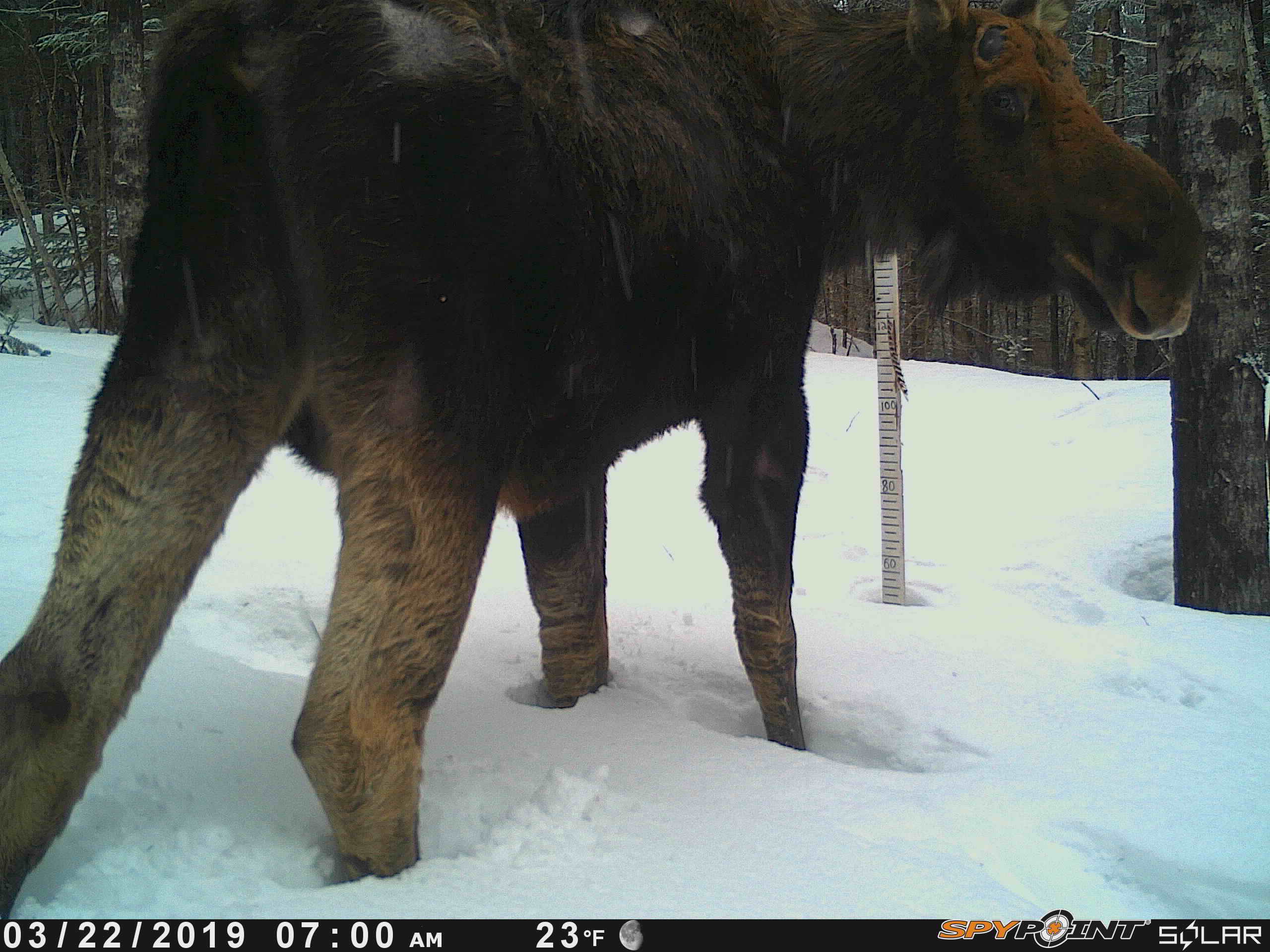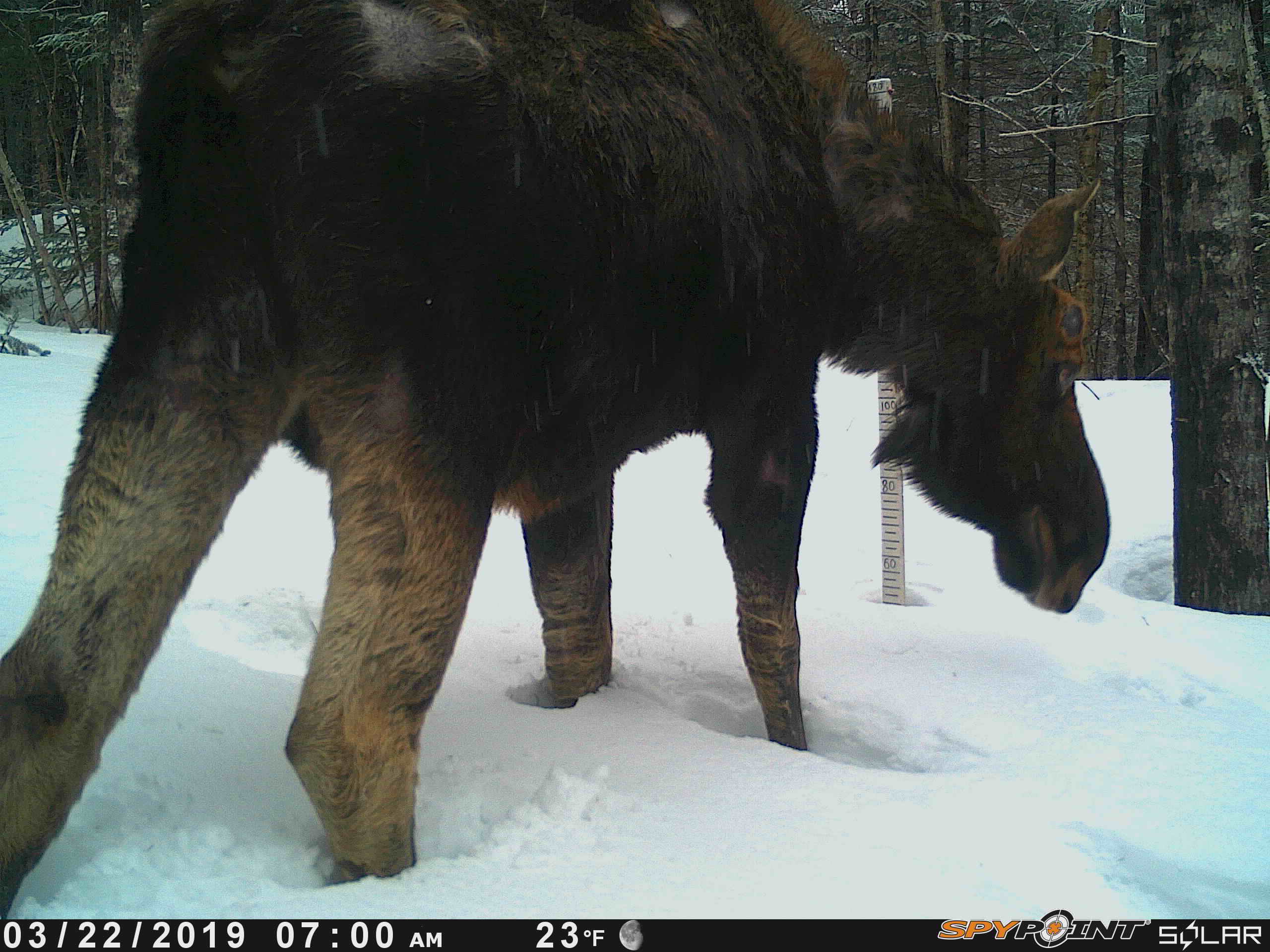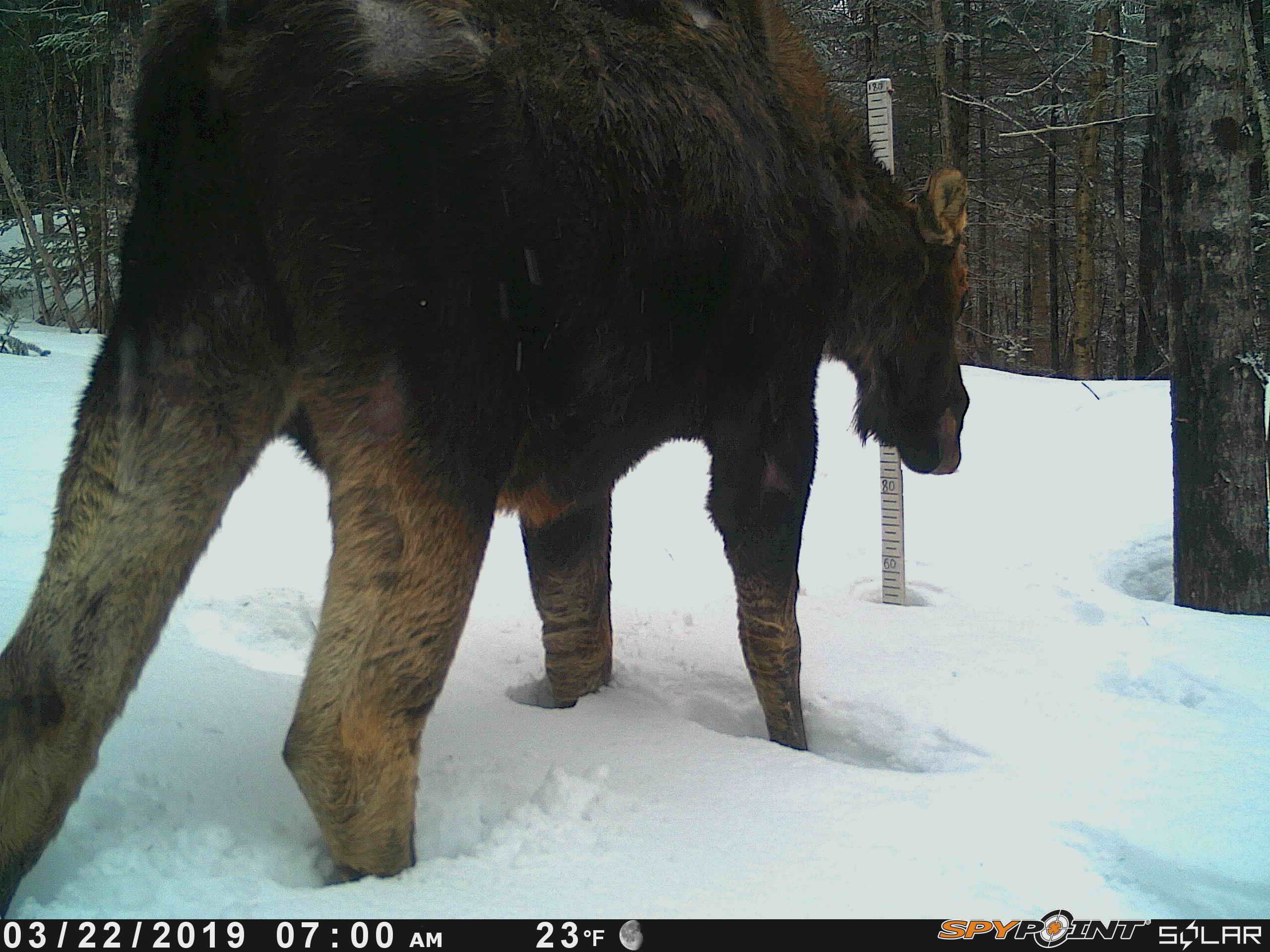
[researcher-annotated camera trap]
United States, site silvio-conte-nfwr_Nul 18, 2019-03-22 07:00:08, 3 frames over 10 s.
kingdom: Animalia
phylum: Chordata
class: Mammalia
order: Artiodactyla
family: Cervidae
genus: Alces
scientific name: Alces alces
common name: moose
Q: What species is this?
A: Moose (Alces alces).